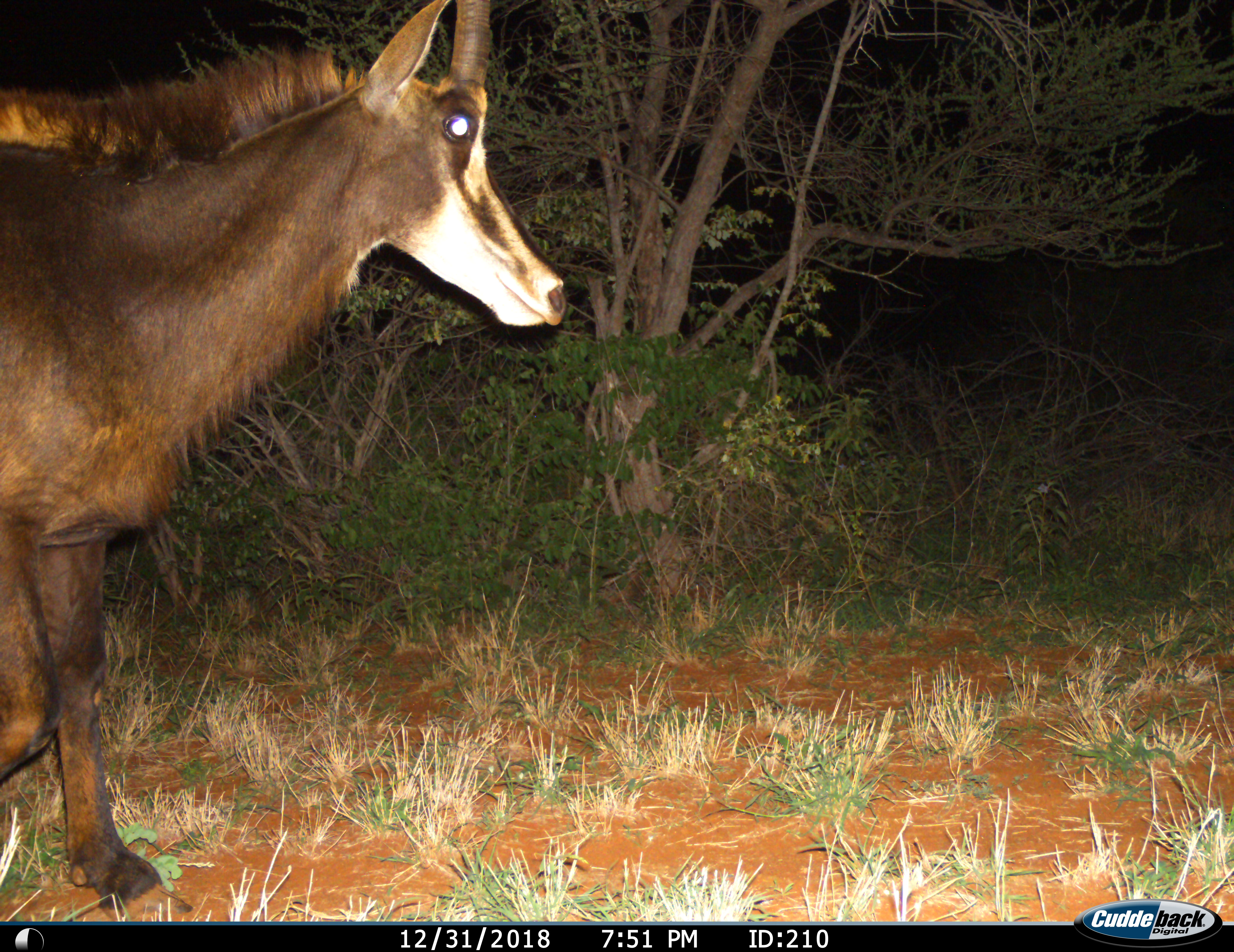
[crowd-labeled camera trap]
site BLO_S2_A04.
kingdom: Animalia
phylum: Chordata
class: Mammalia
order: Artiodactyla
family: Bovidae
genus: Hippotragus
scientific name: Hippotragus niger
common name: sable antelope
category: sable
Sable (sable antelope) (Hippotragus niger), count 1. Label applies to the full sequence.